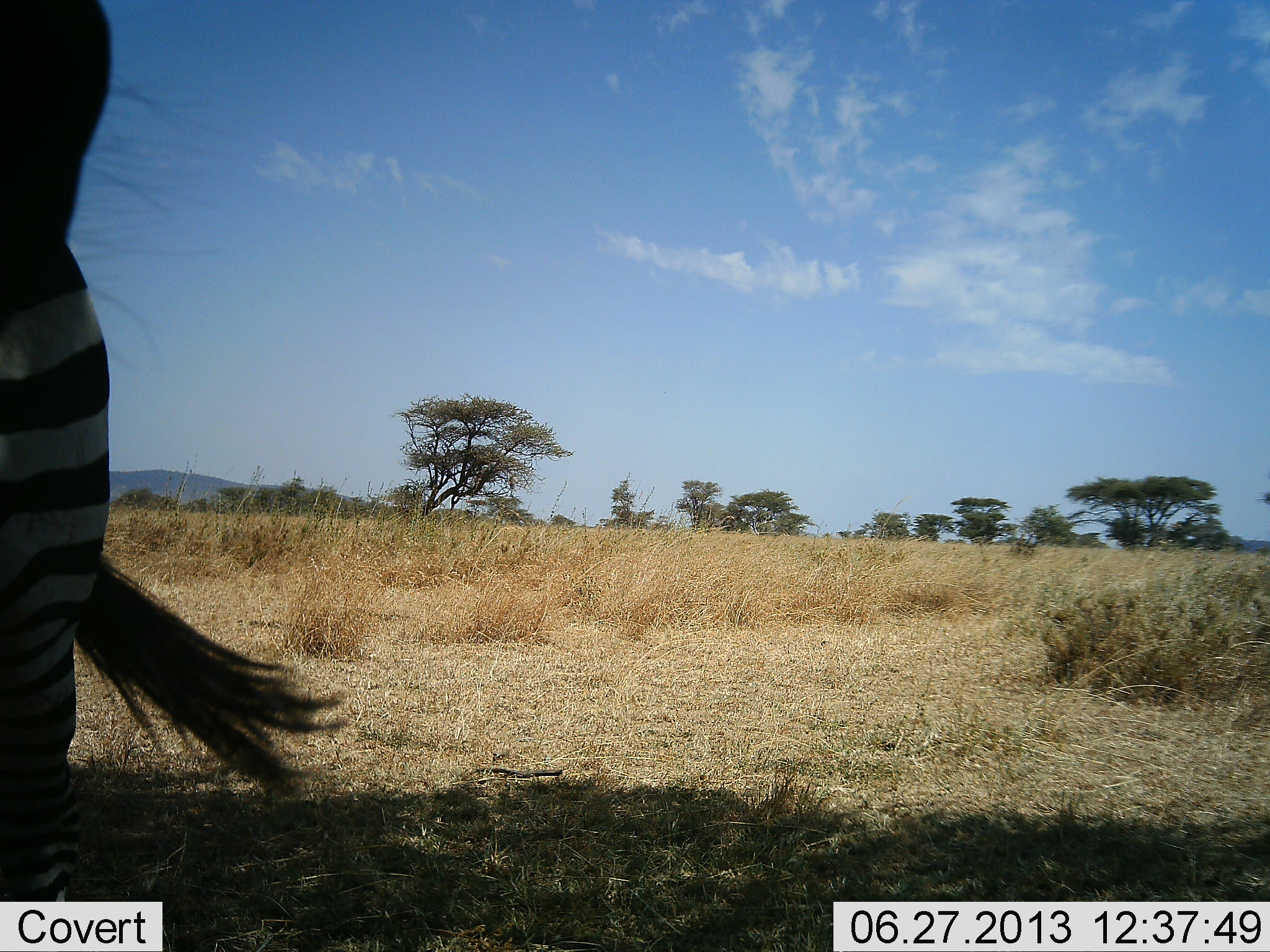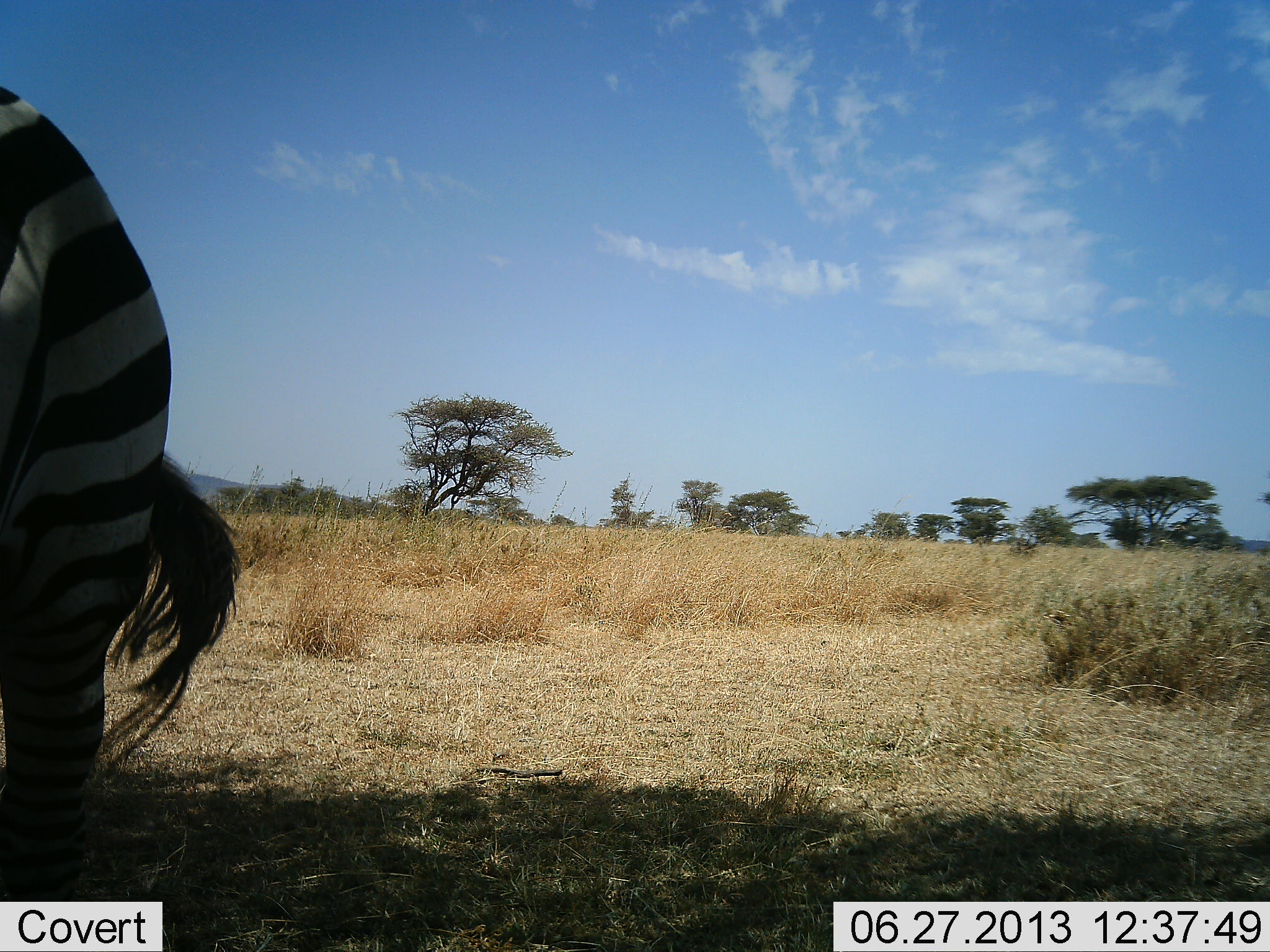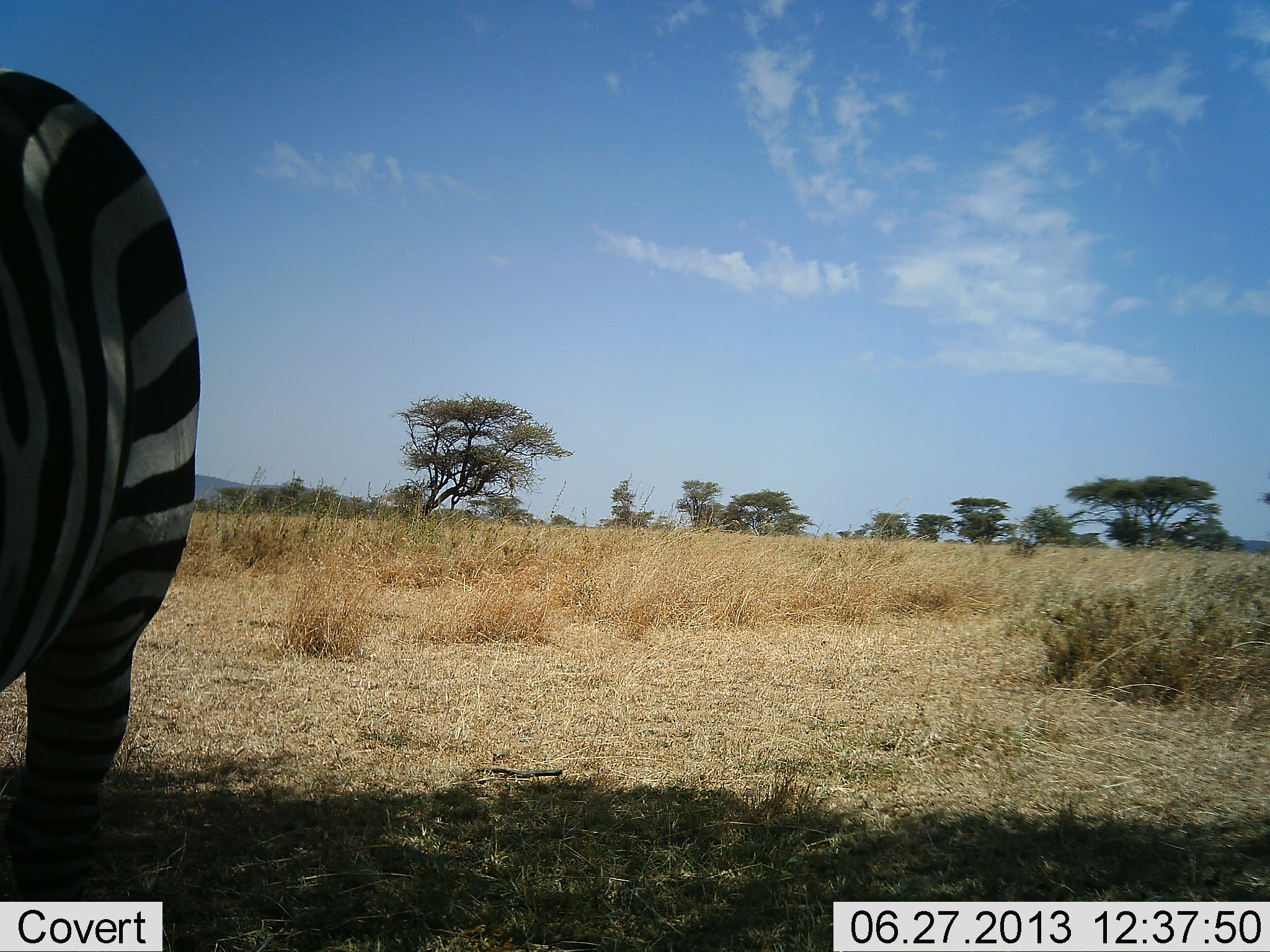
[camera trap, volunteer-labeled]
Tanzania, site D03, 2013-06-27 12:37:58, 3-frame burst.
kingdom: Animalia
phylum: Chordata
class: Mammalia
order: Perissodactyla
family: Equidae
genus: Equus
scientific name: Equus quagga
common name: plains zebra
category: zebra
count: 1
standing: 88%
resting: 5%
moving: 15%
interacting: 0%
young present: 0%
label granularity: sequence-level